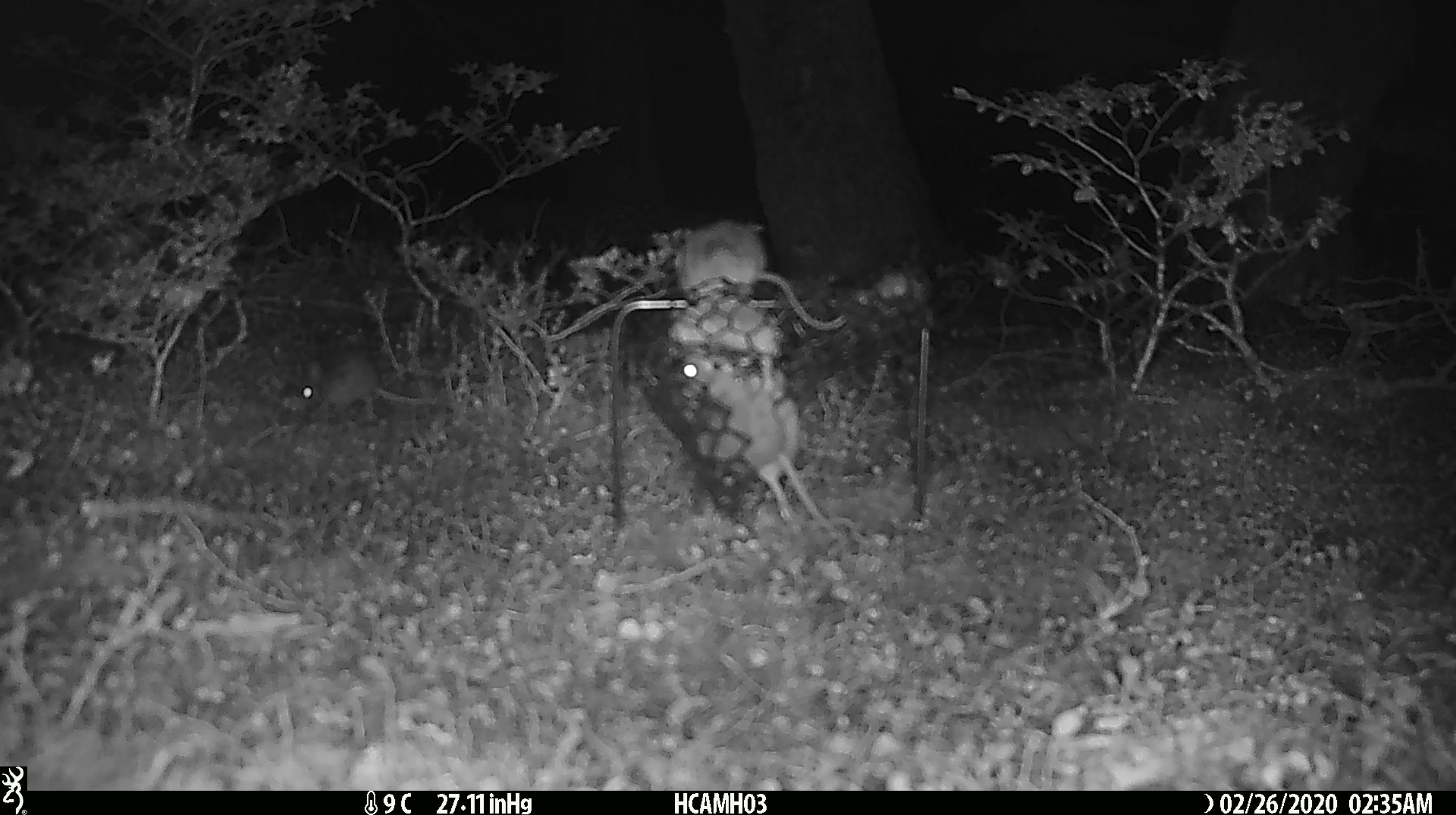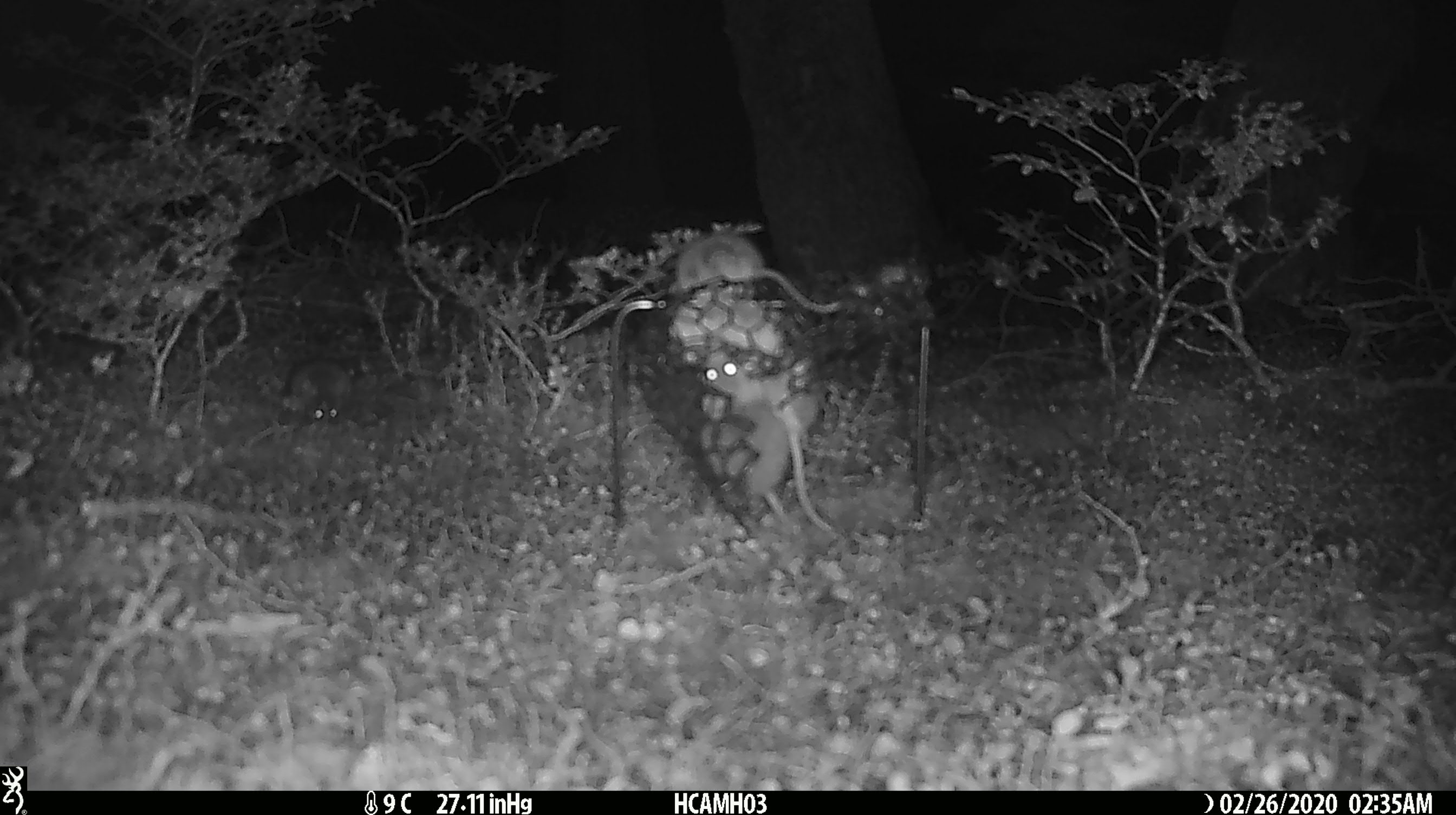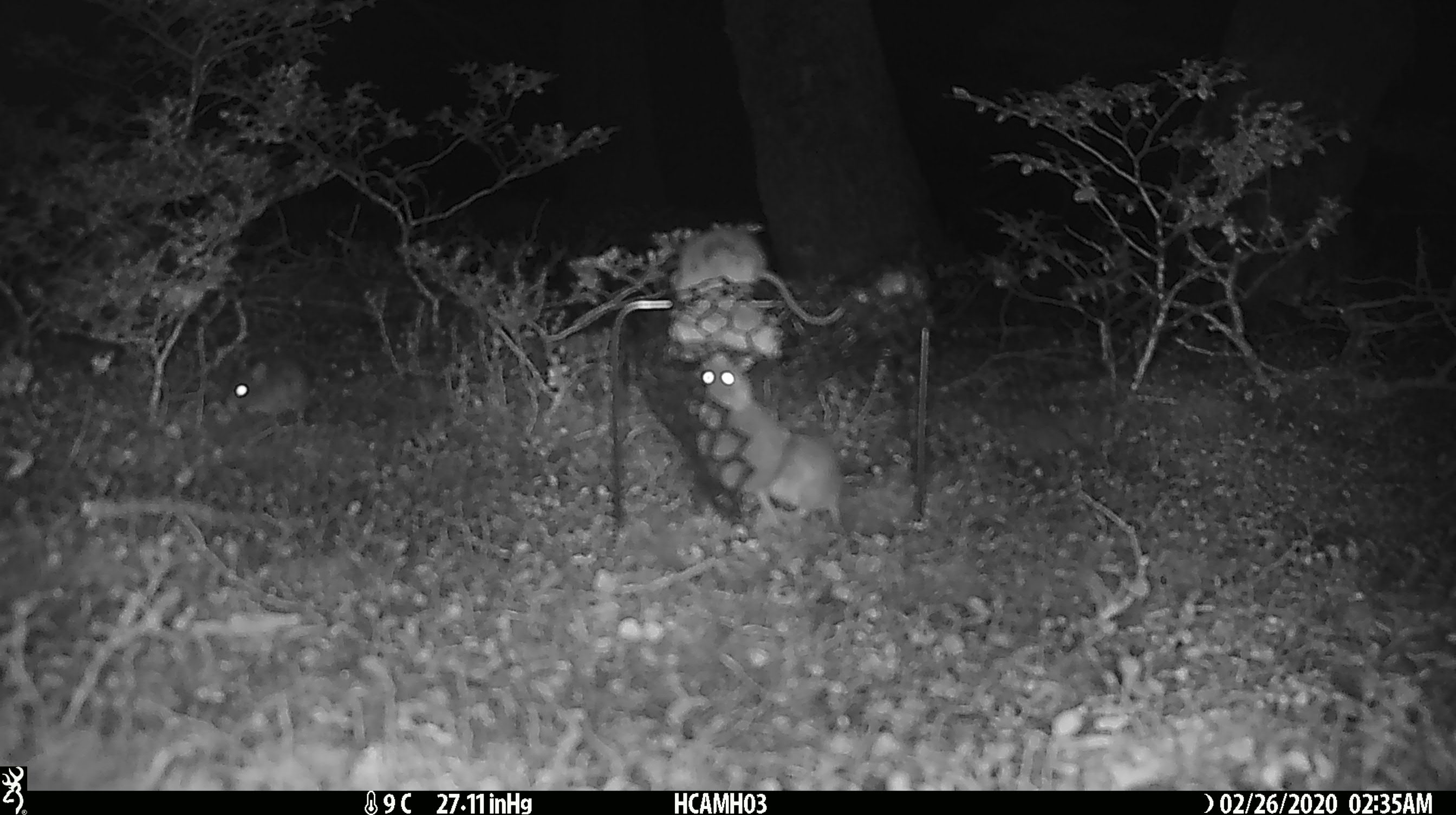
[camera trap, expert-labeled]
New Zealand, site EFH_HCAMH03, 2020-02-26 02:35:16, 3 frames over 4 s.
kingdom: Animalia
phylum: Chordata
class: Mammalia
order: Rodentia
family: Muridae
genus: Mus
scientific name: Mus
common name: mouse